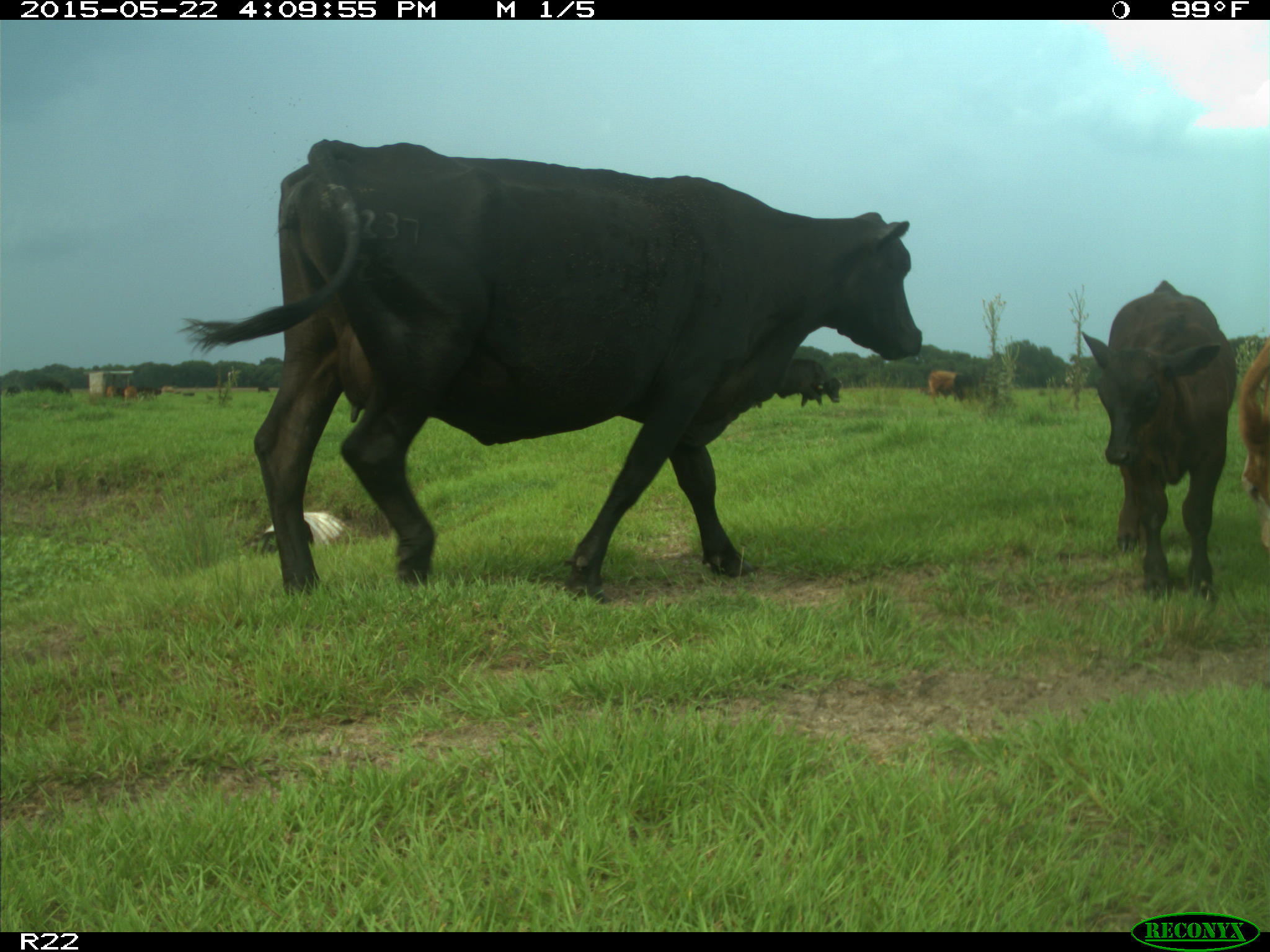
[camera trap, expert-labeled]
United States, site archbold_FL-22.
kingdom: Animalia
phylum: Chordata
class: Mammalia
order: Artiodactyla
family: Bovidae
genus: Bos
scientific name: Bos taurus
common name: domestic cow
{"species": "Bos taurus (domestic cow)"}